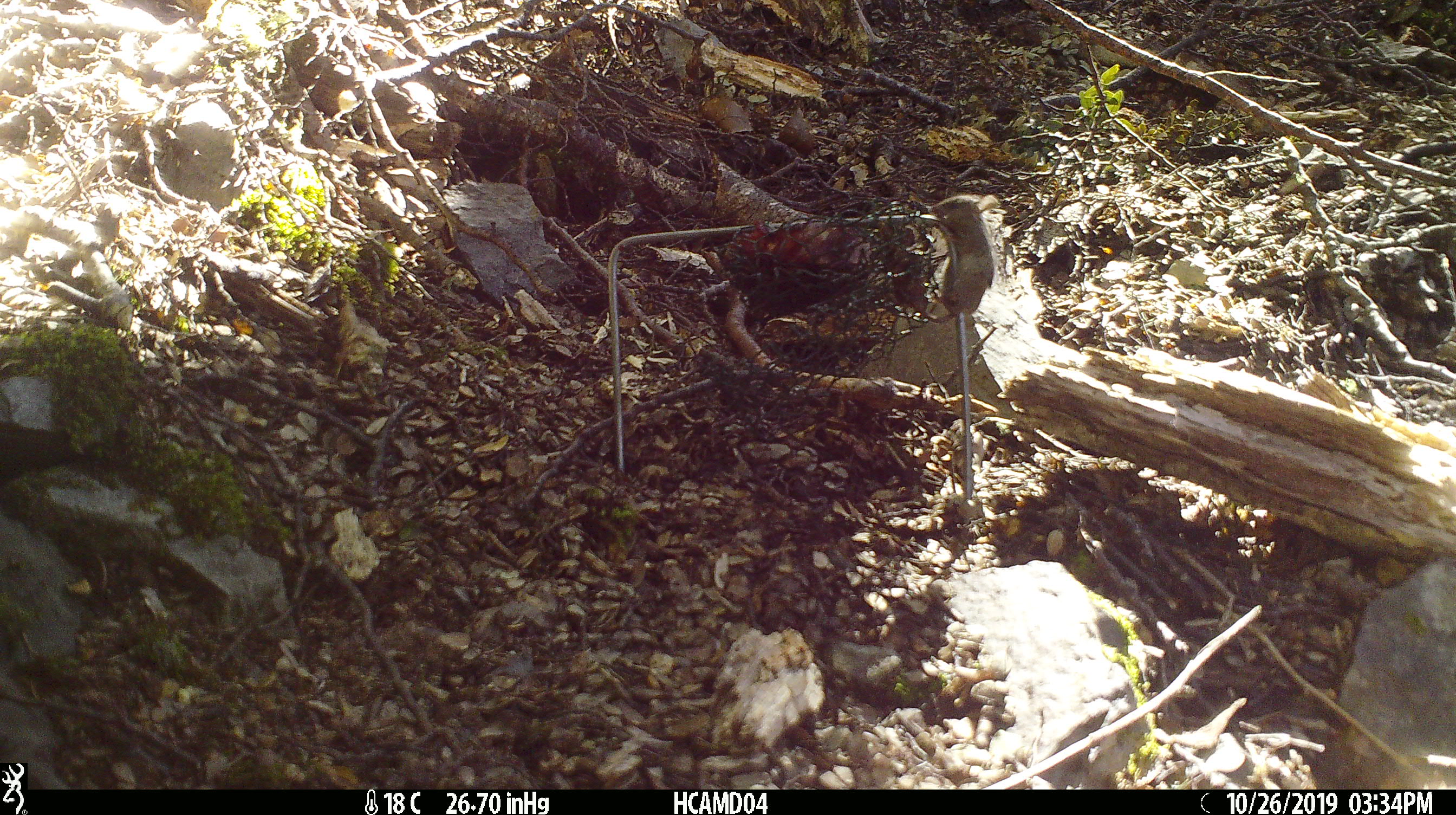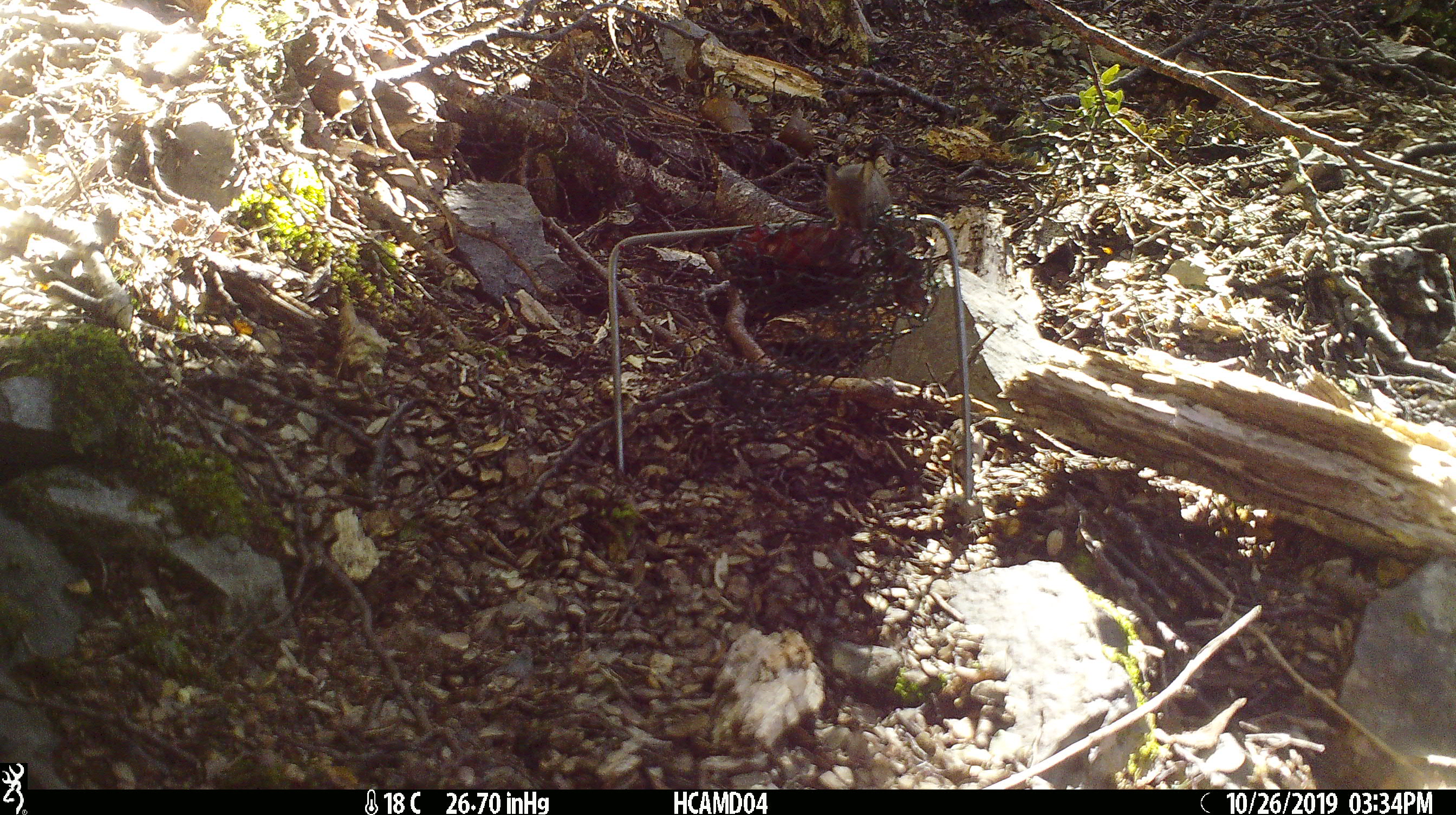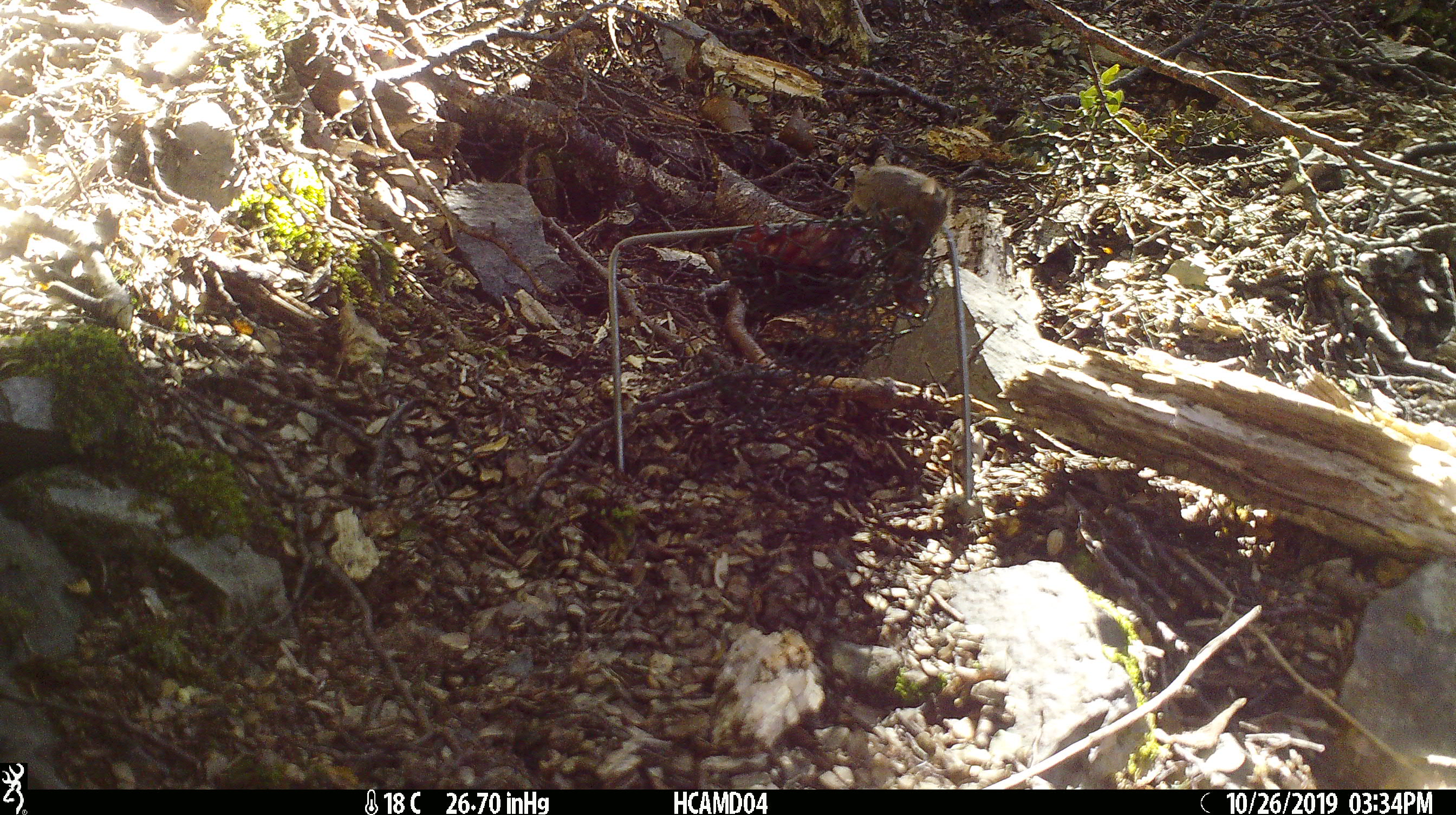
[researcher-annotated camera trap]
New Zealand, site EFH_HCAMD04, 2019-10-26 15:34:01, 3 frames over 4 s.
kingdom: Animalia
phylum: Chordata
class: Mammalia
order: Rodentia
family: Muridae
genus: Mus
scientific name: Mus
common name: mouse